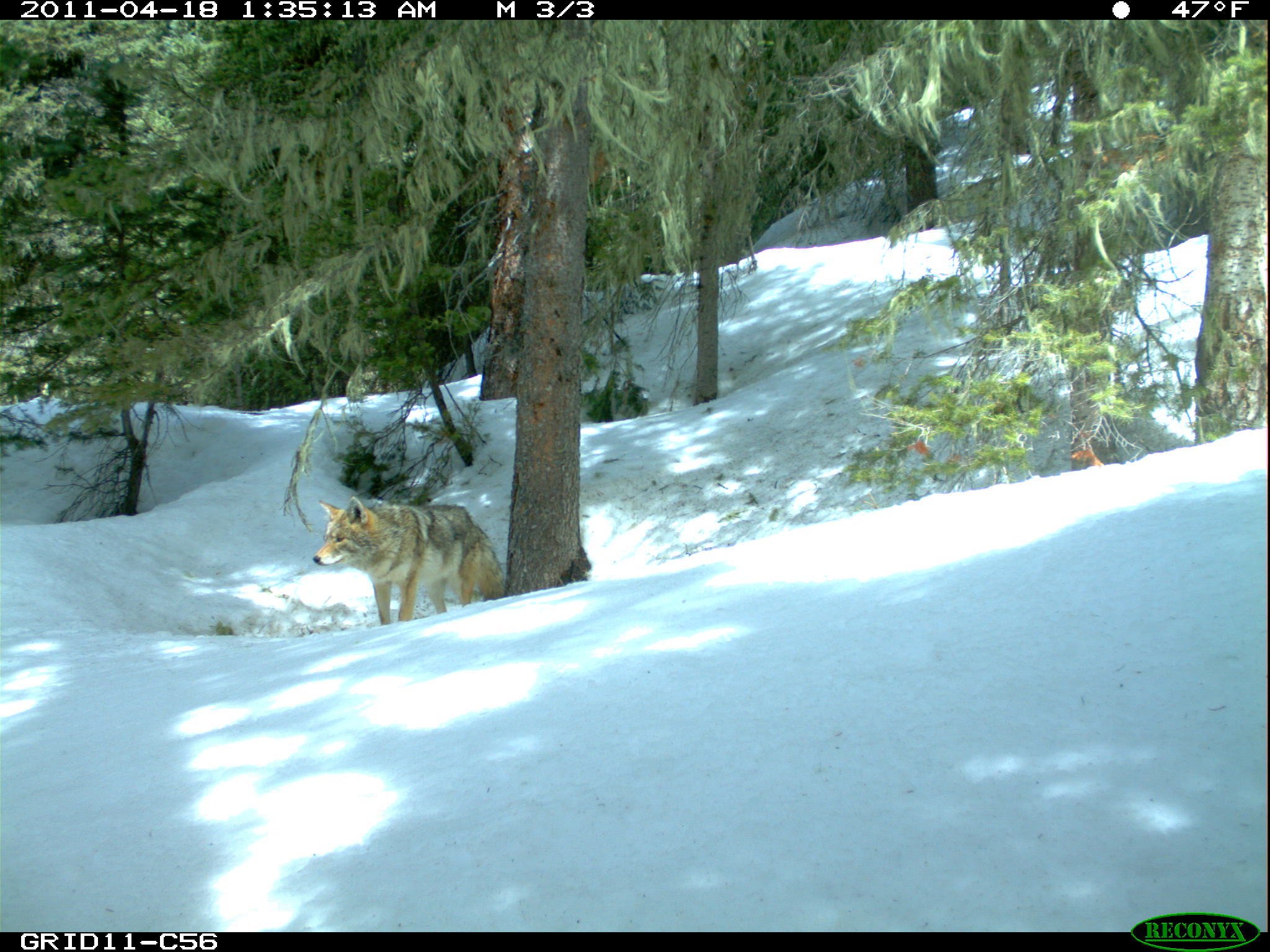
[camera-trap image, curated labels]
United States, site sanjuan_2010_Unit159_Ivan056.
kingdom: Animalia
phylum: Chordata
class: Mammalia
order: Carnivora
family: Canidae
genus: Canis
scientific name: Canis latrans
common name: coyote